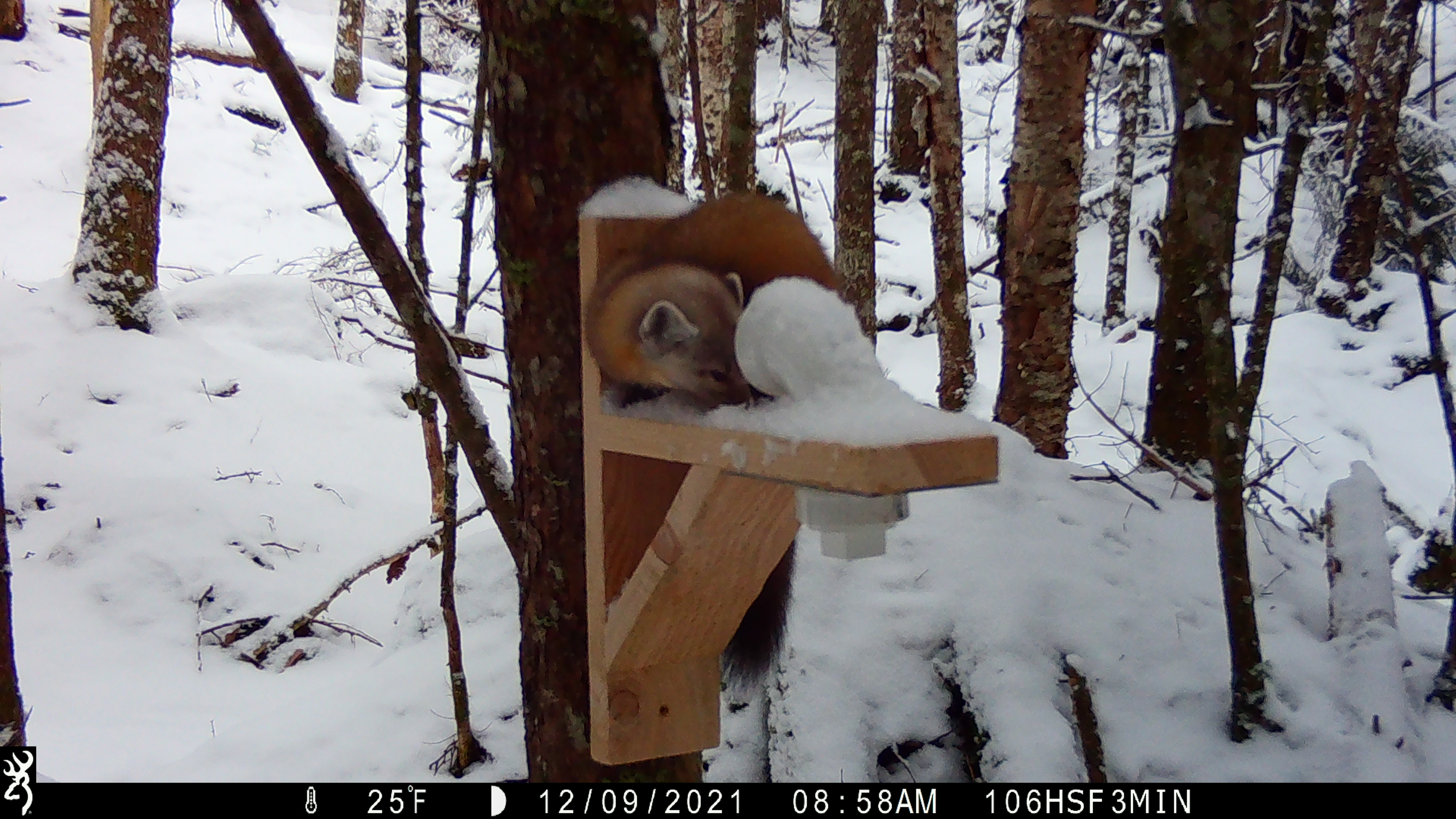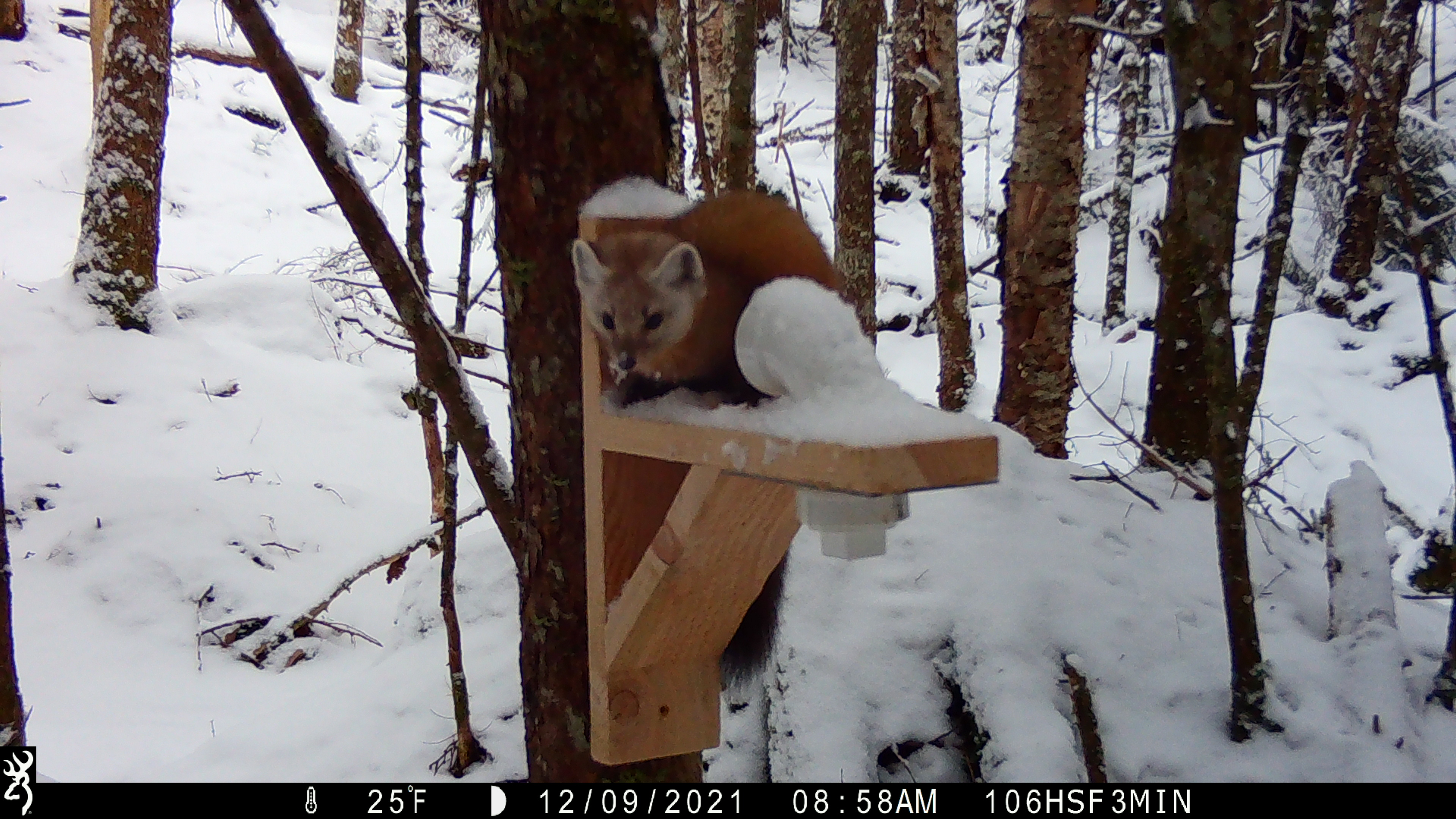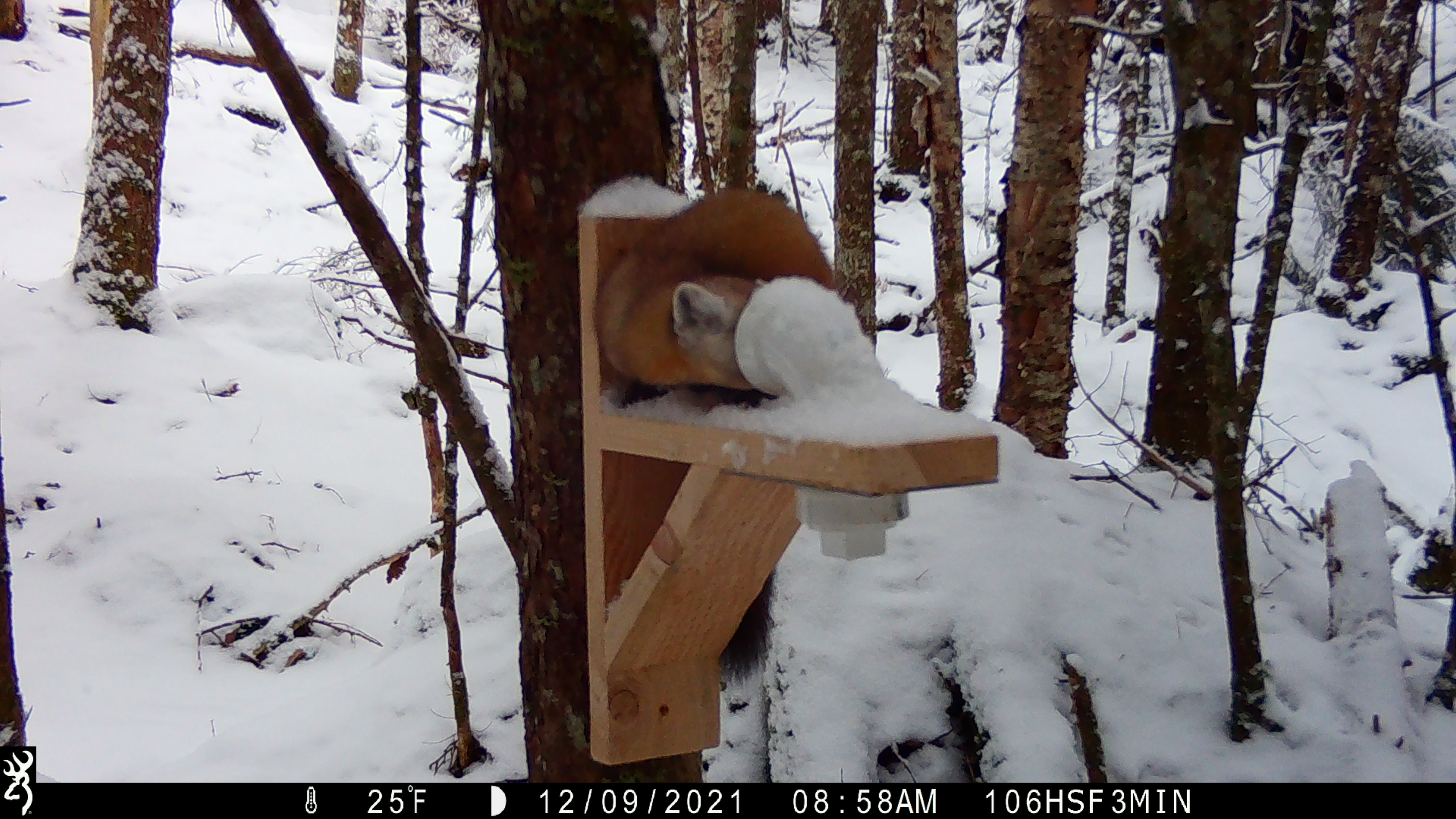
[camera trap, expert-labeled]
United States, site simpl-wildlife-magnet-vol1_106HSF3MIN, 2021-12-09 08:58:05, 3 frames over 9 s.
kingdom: Animalia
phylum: Chordata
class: Mammalia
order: Carnivora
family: Mustelidae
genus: Martes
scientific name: Martes americana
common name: american marten